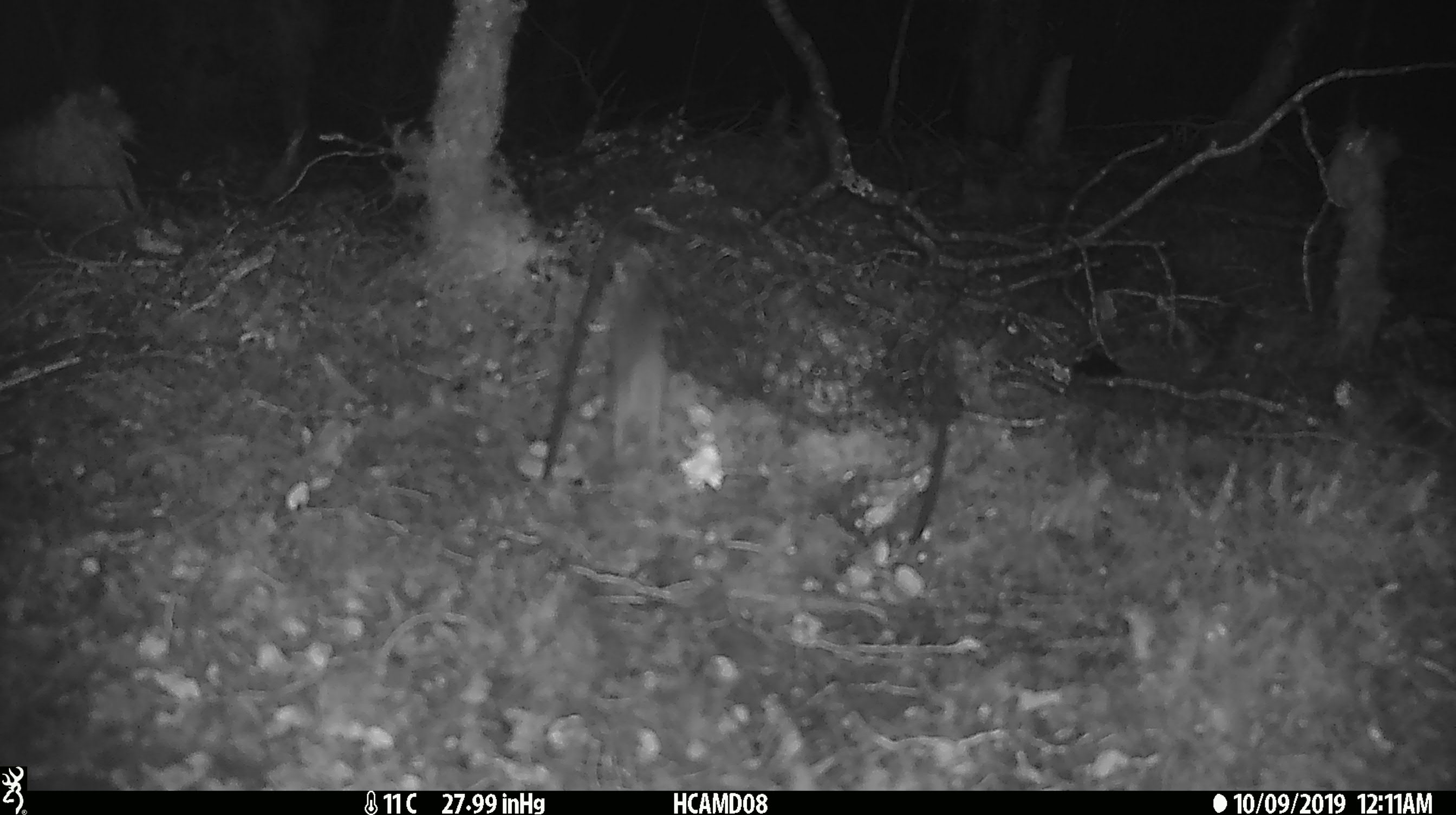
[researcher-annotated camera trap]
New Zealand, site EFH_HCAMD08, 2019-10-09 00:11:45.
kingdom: Animalia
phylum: Chordata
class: Mammalia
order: Rodentia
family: Muridae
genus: Mus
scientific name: Mus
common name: mouse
Mouse (Mus).